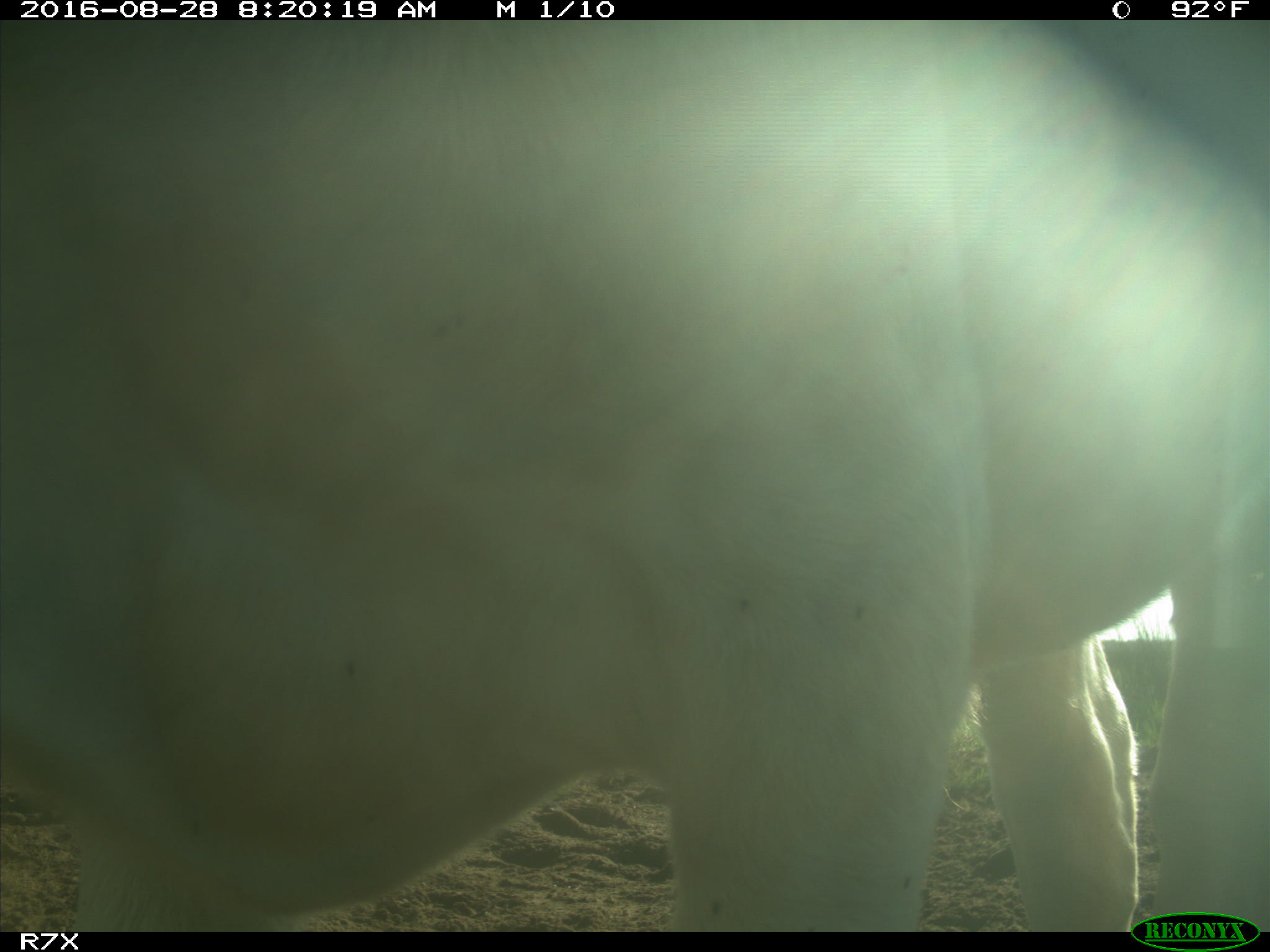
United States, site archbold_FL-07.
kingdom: Animalia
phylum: Chordata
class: Mammalia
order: Artiodactyla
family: Bovidae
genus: Bos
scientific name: Bos taurus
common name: domestic cow